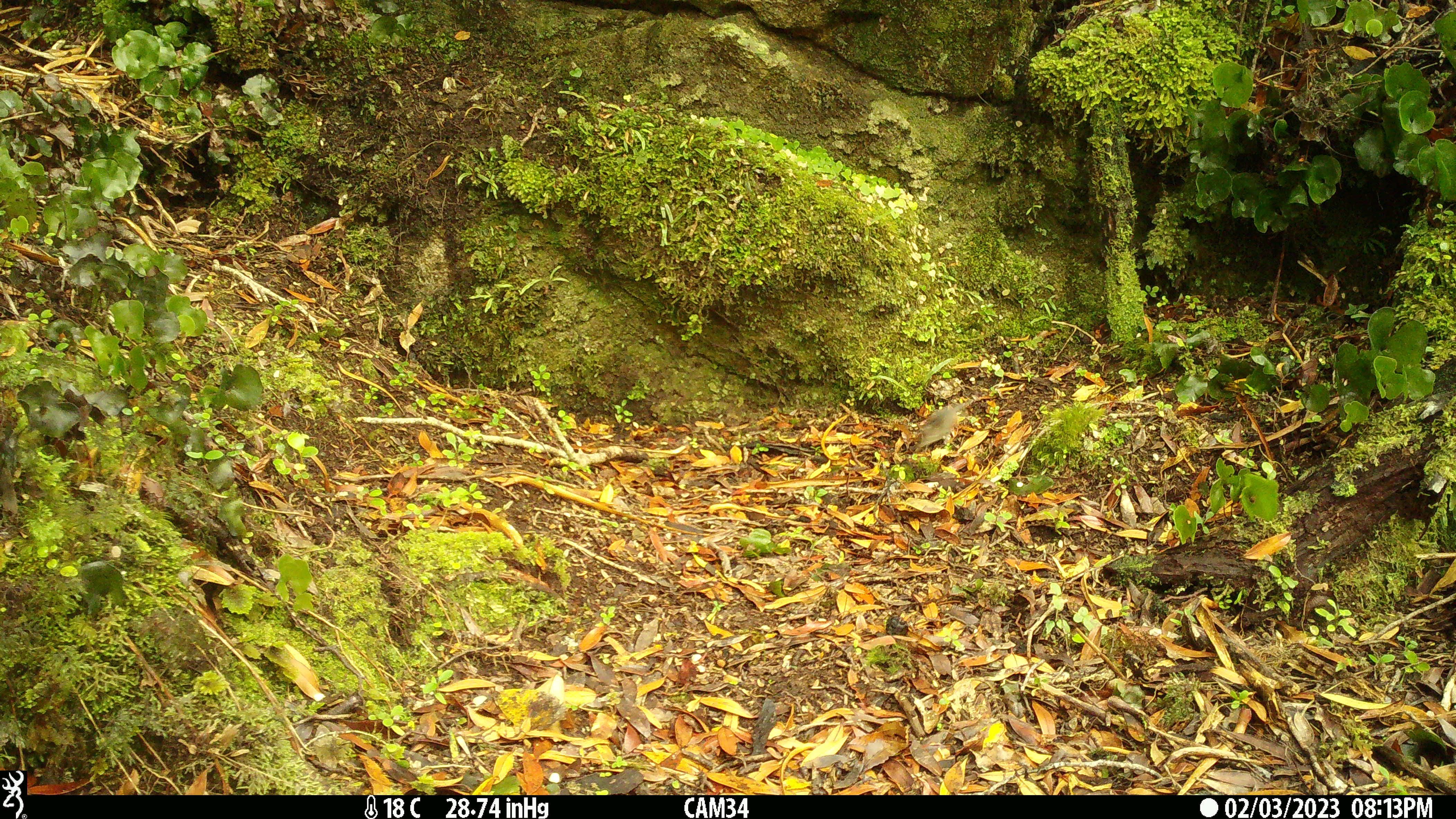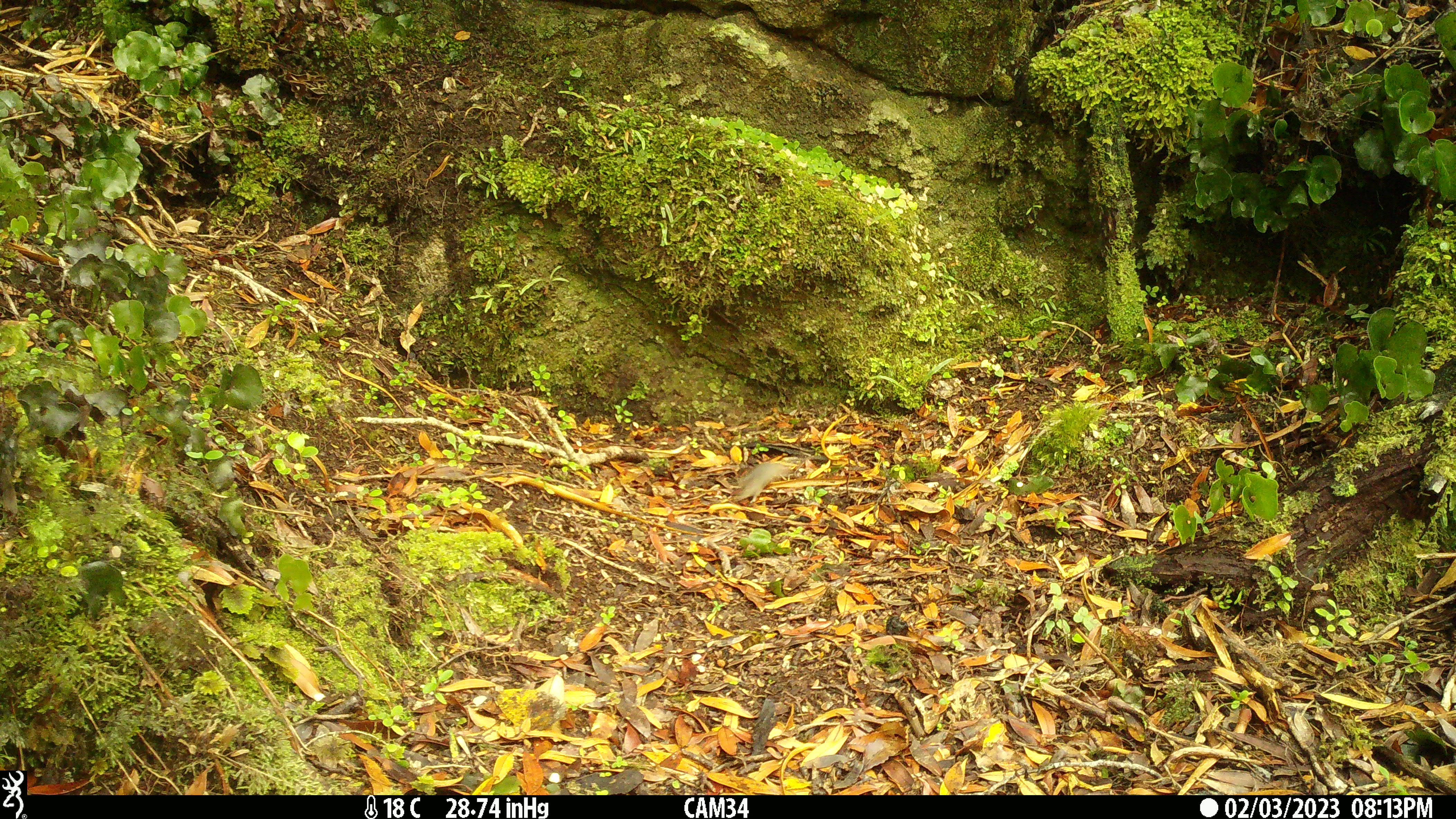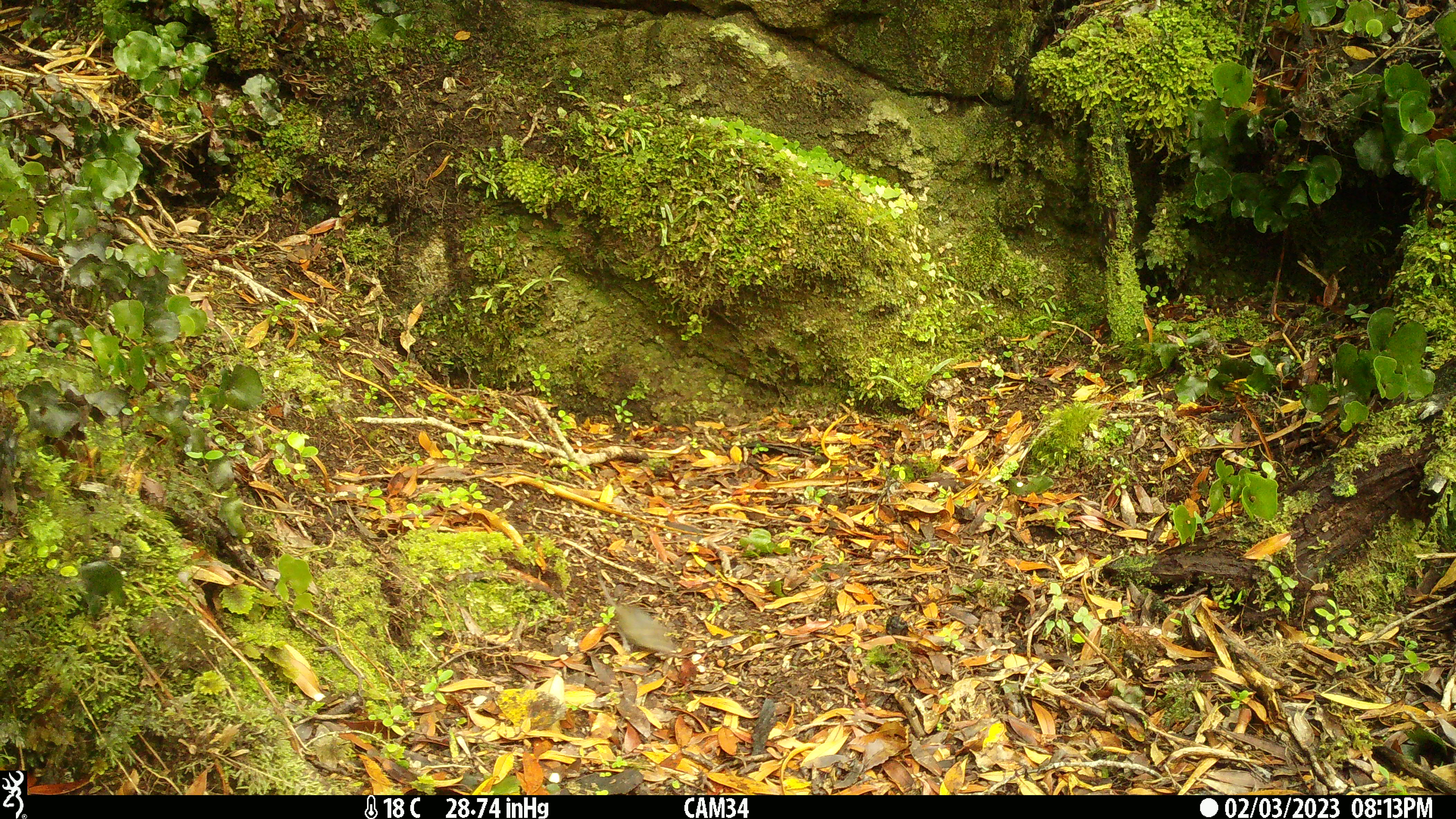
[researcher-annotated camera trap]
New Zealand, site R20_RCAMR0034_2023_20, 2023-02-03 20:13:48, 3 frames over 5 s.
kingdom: Animalia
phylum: Chordata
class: Mammalia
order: Rodentia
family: Muridae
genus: Mus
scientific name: Mus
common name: mouse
Mouse (Mus).